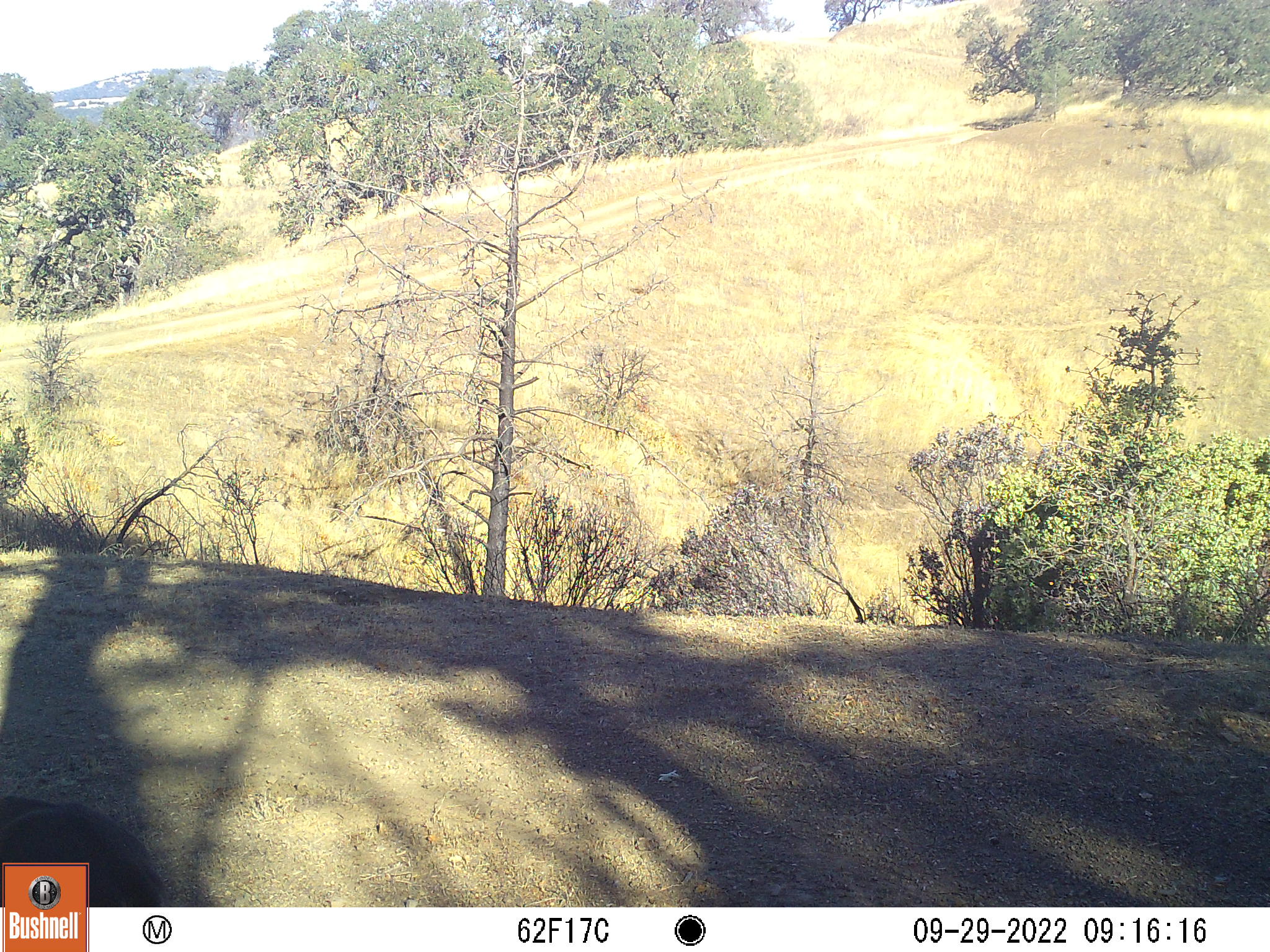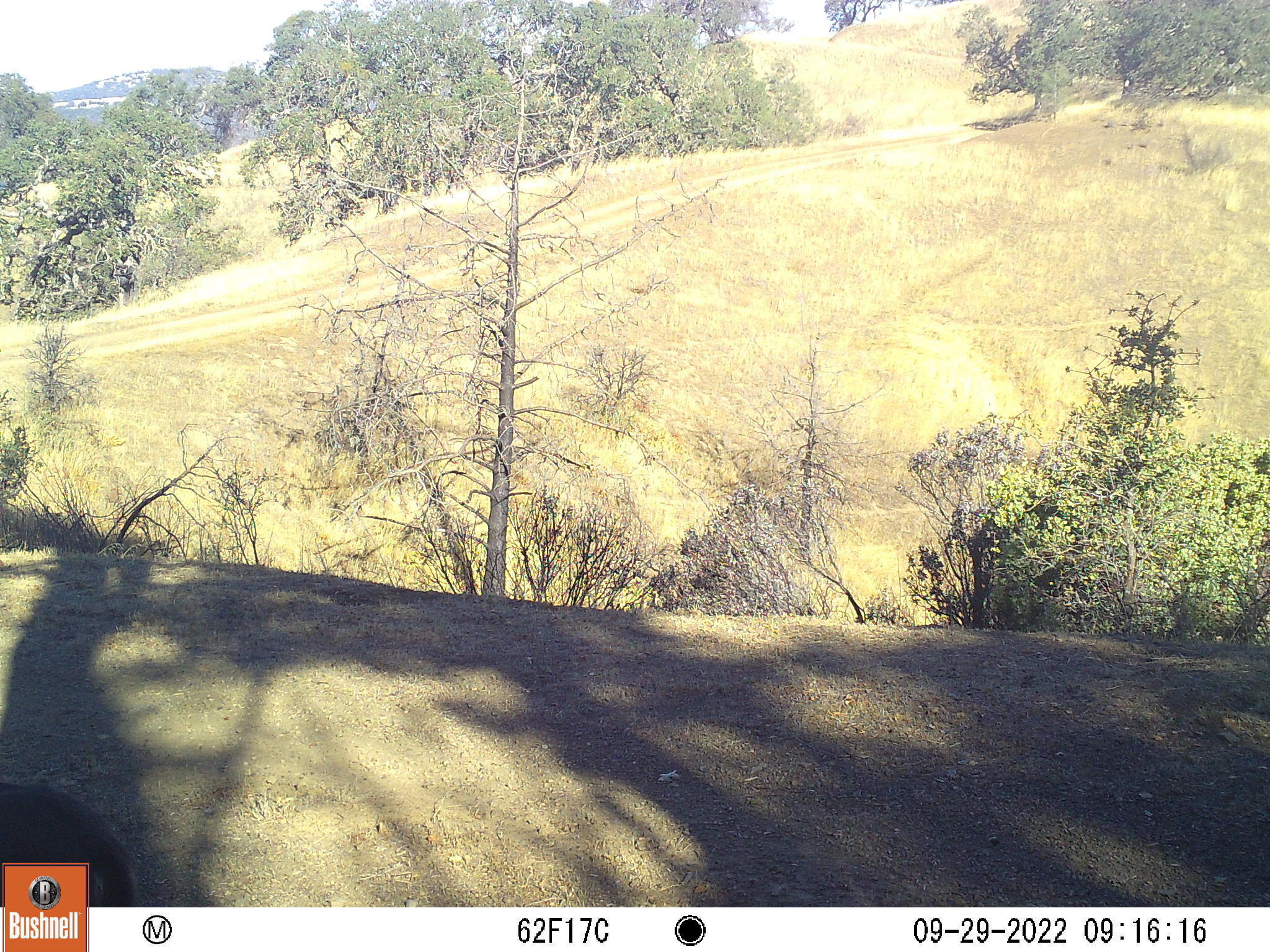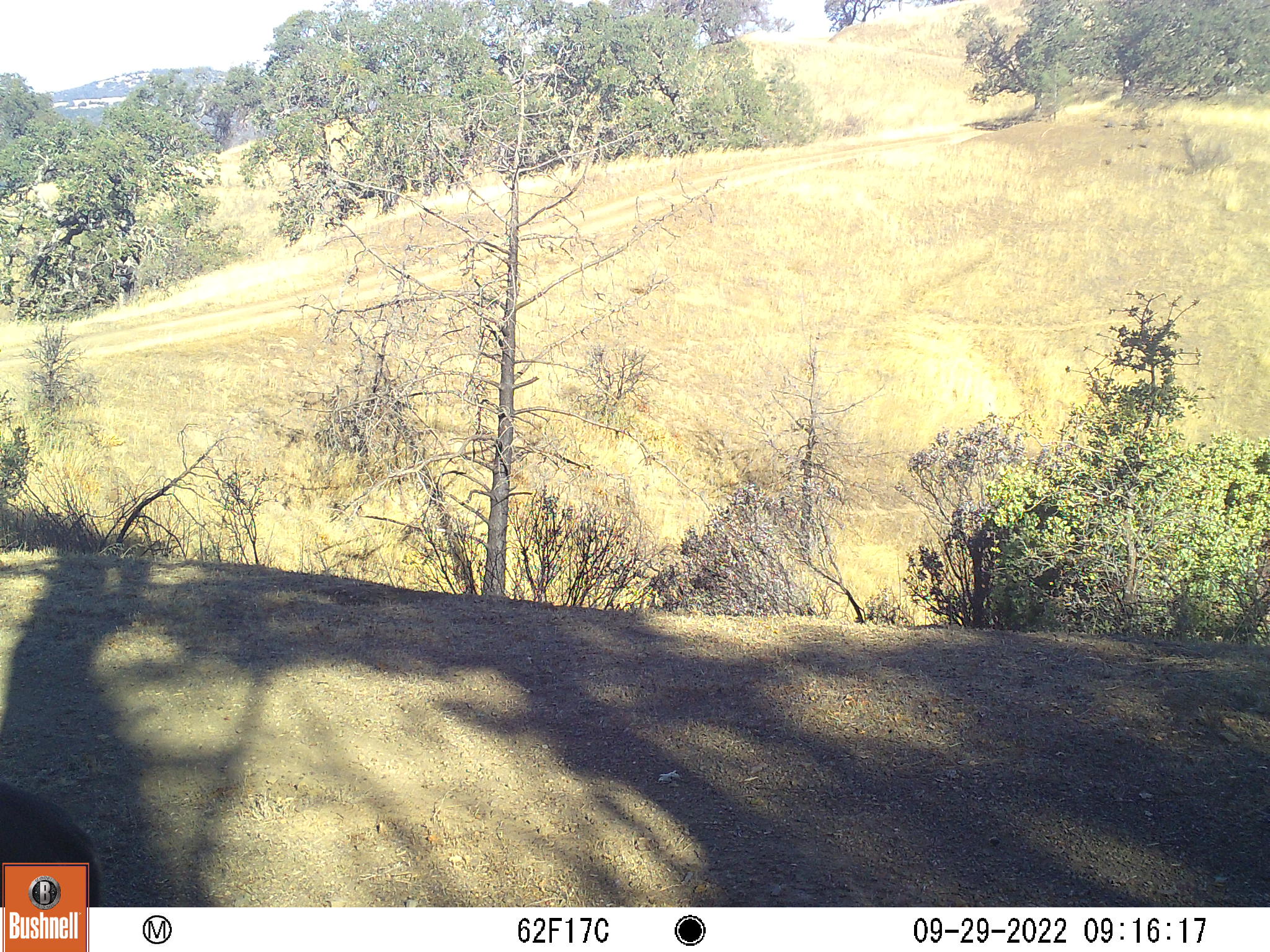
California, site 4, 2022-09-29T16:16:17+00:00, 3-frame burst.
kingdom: Animalia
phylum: Chordata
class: Mammalia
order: Artiodactyla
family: Cervidae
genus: Odocoileus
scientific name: Odocoileus hemionus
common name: mule deer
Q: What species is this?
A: Mule deer (Odocoileus hemionus).